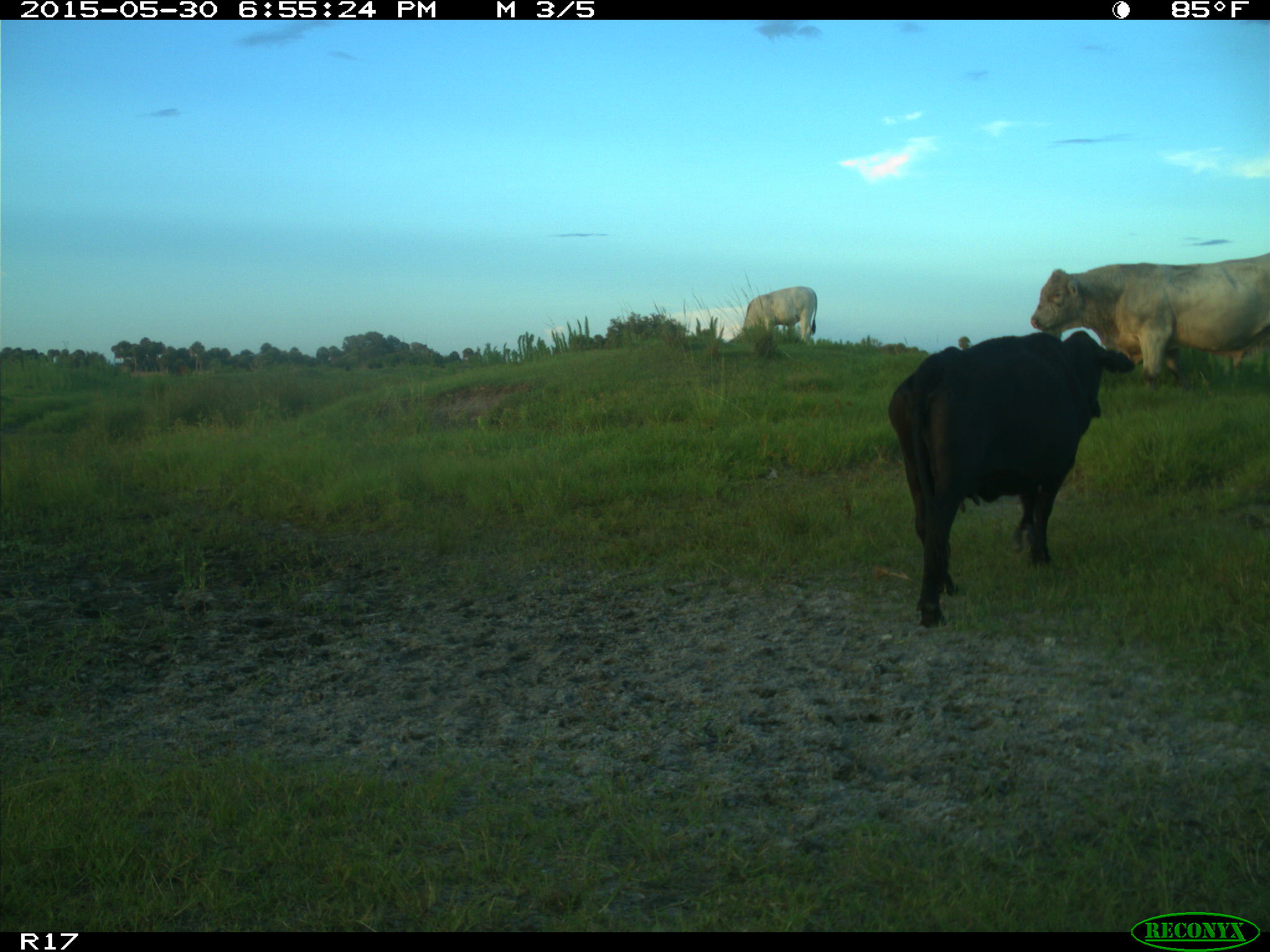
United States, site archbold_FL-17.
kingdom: Animalia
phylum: Chordata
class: Mammalia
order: Artiodactyla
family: Bovidae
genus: Bos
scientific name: Bos taurus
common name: domestic cow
Bos taurus (domestic cow).